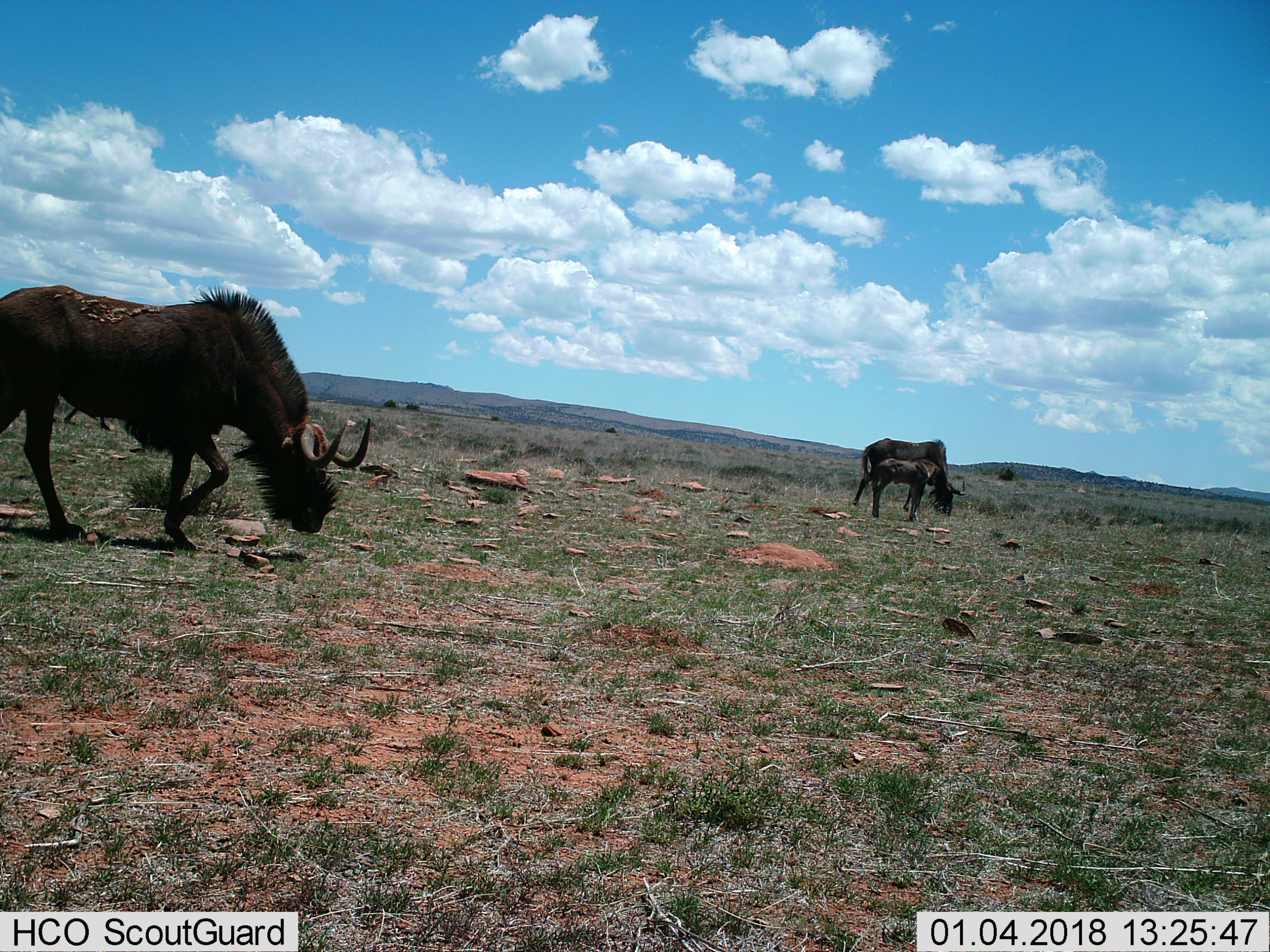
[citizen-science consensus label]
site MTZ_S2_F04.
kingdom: Animalia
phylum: Chordata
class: Mammalia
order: Artiodactyla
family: Bovidae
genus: Connochaetes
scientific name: Connochaetes gnou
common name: black wildebeest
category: wildebeestblack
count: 3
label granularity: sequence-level